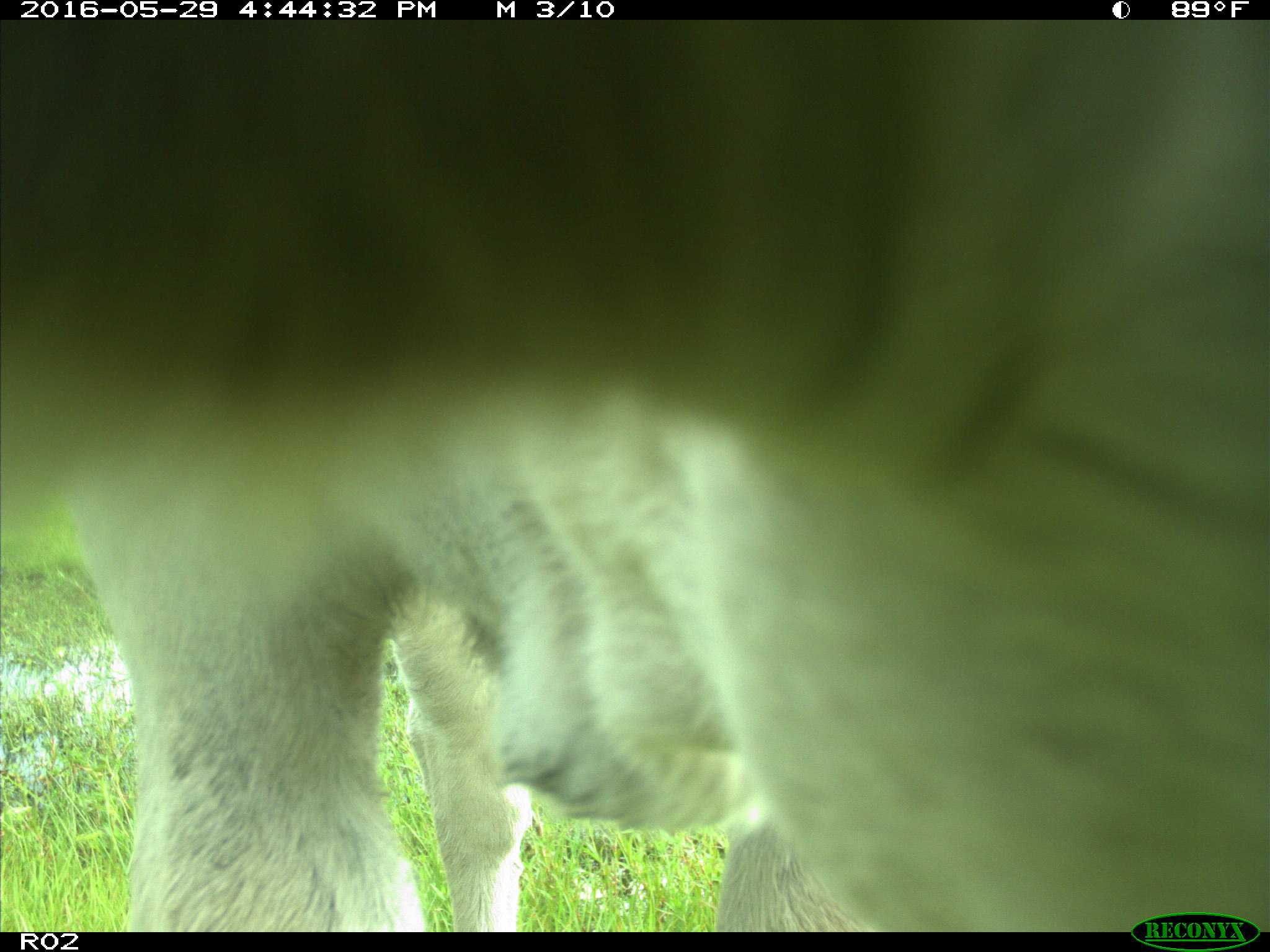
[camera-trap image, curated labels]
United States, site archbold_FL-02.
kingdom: Animalia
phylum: Chordata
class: Mammalia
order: Artiodactyla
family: Bovidae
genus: Bos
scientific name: Bos taurus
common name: domestic cow